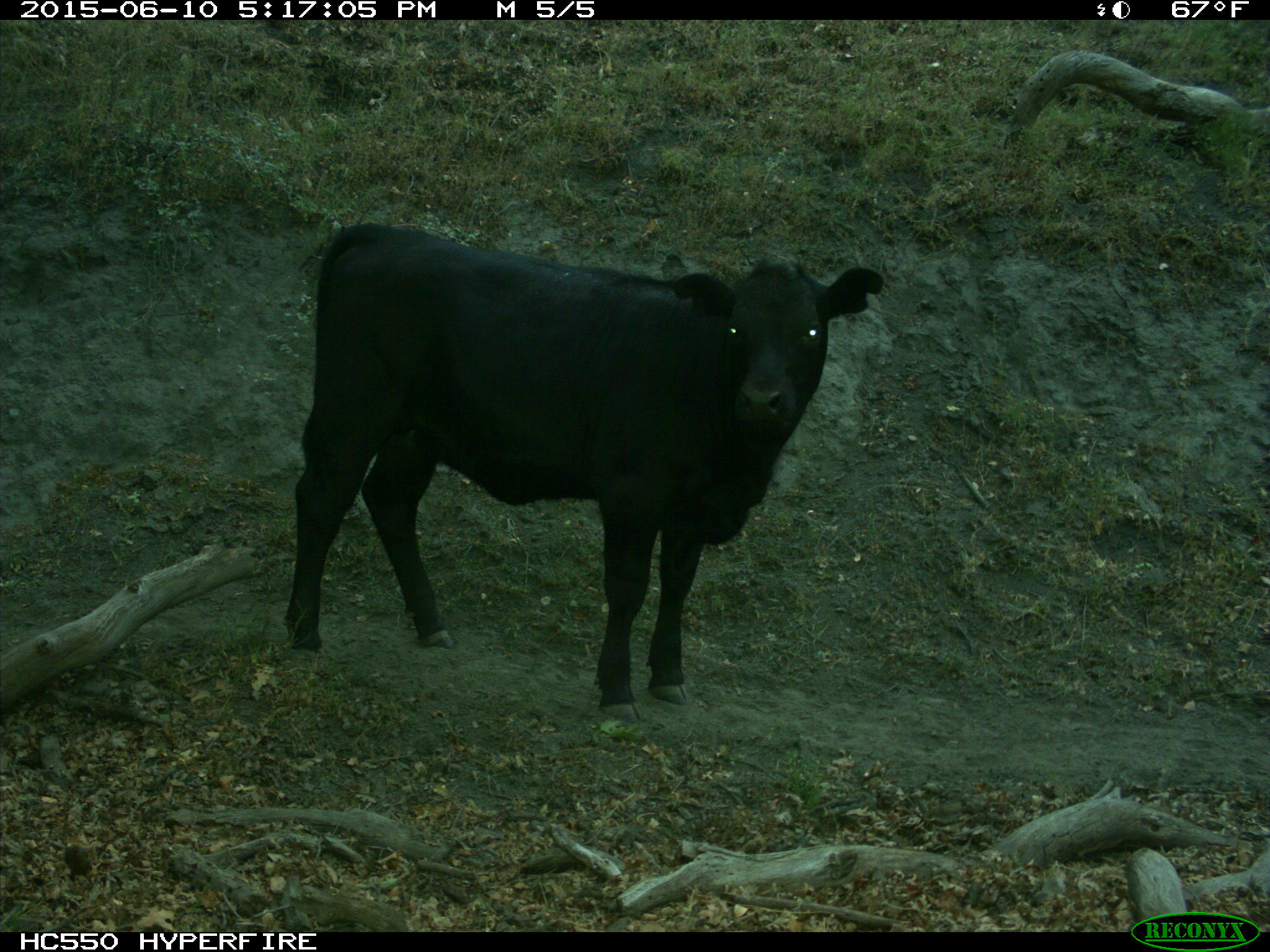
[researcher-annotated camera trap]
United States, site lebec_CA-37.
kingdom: Animalia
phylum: Chordata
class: Mammalia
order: Artiodactyla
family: Bovidae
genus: Bos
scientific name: Bos taurus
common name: domestic cow